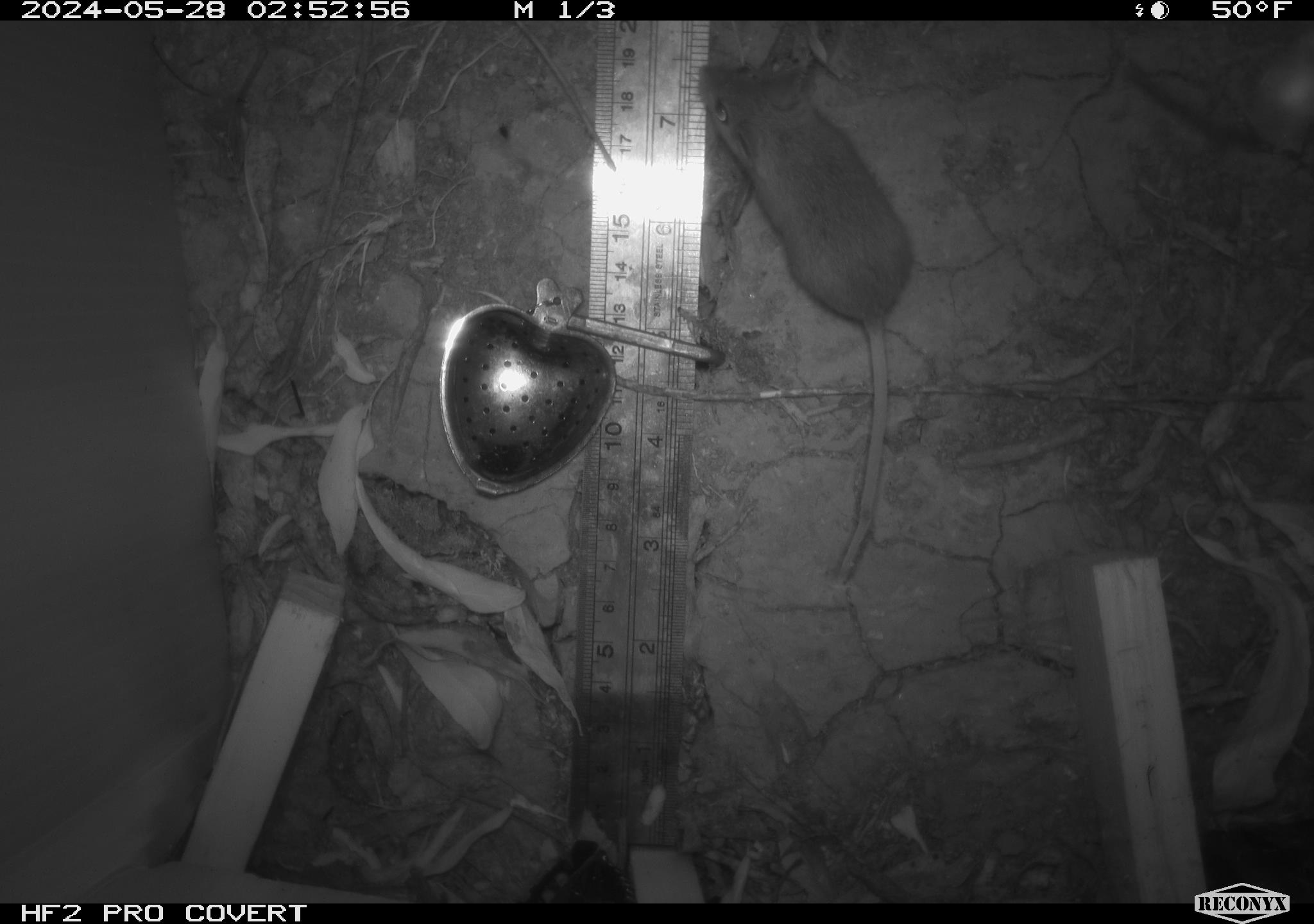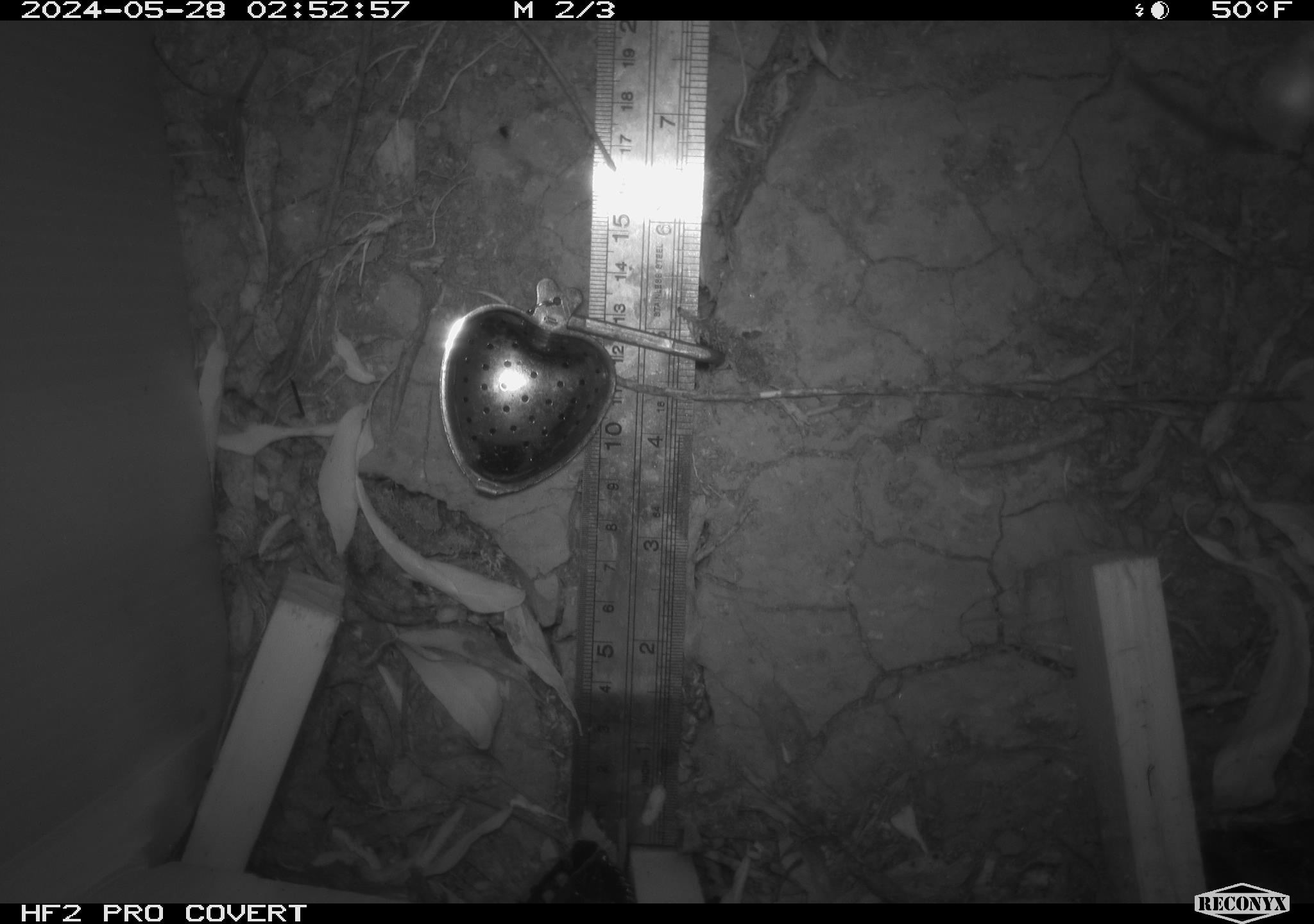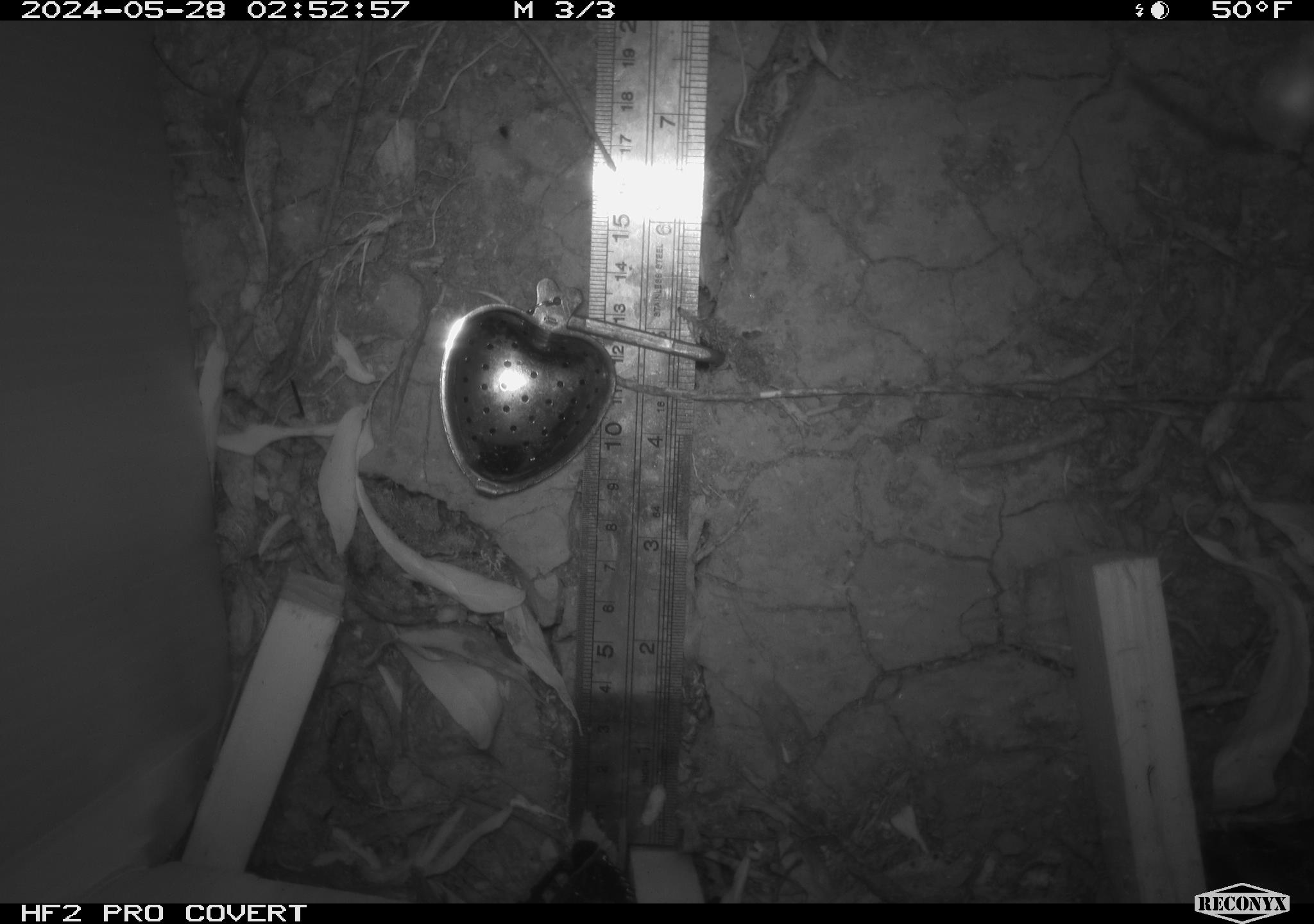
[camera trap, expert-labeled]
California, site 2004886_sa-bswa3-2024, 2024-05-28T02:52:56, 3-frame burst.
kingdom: Animalia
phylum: Chordata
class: Mammalia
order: Rodentia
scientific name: Rodentia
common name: mouse species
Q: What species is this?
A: Mouse species (Rodentia).